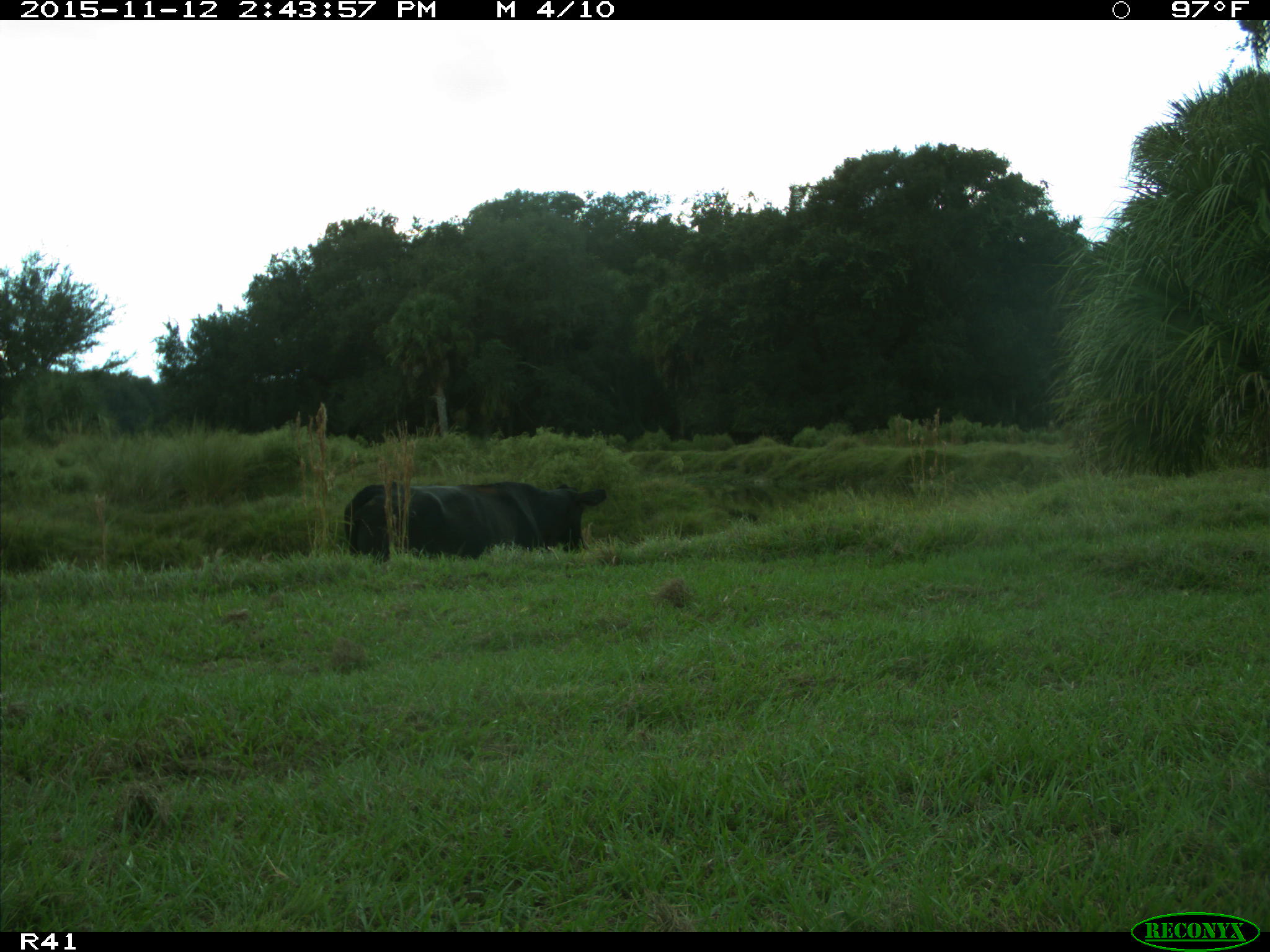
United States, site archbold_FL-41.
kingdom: Animalia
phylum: Chordata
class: Mammalia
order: Artiodactyla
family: Bovidae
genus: Bos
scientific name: Bos taurus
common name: domestic cow